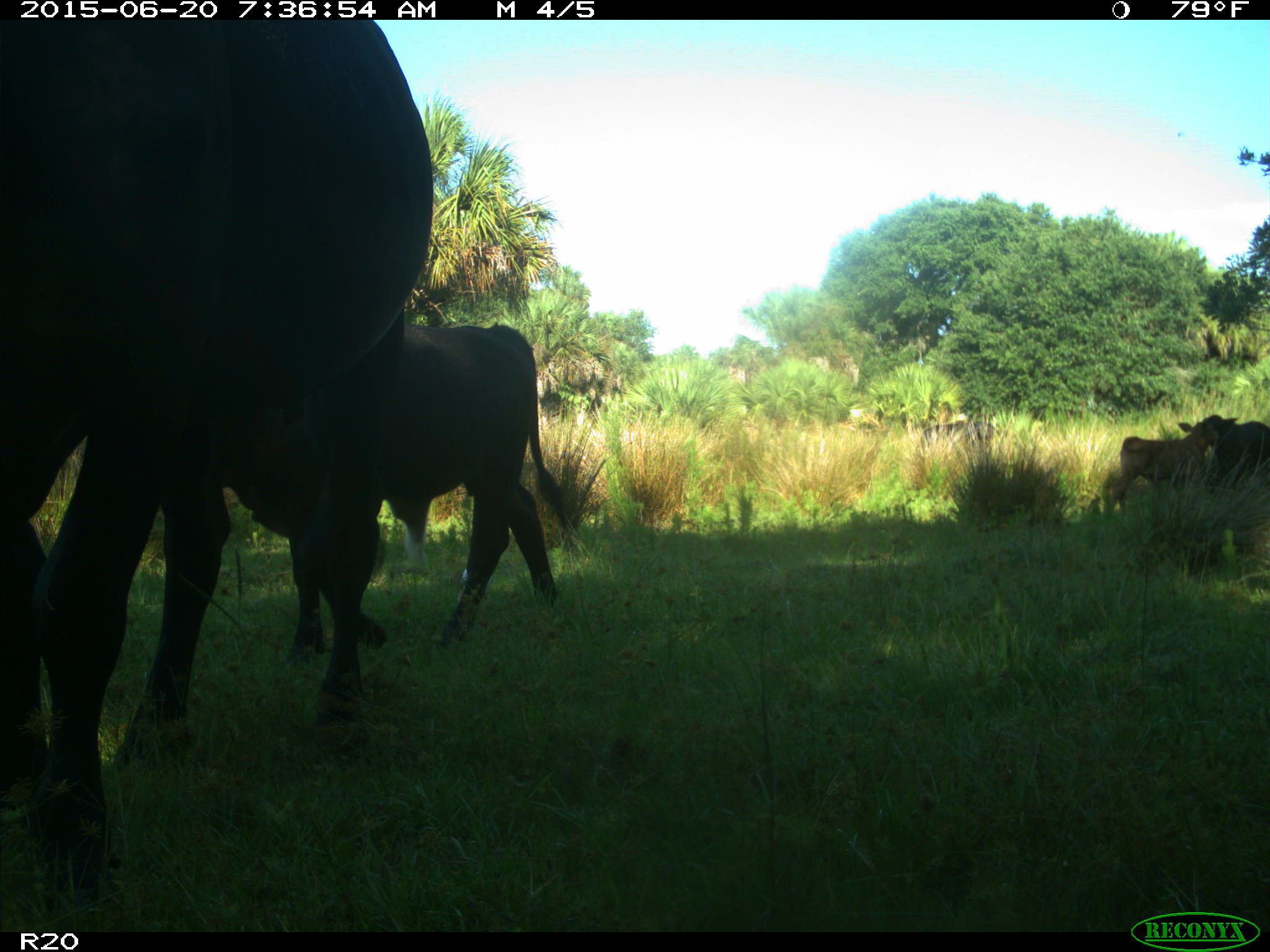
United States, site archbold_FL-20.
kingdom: Animalia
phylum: Chordata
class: Mammalia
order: Artiodactyla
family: Bovidae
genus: Bos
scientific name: Bos taurus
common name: domestic cow